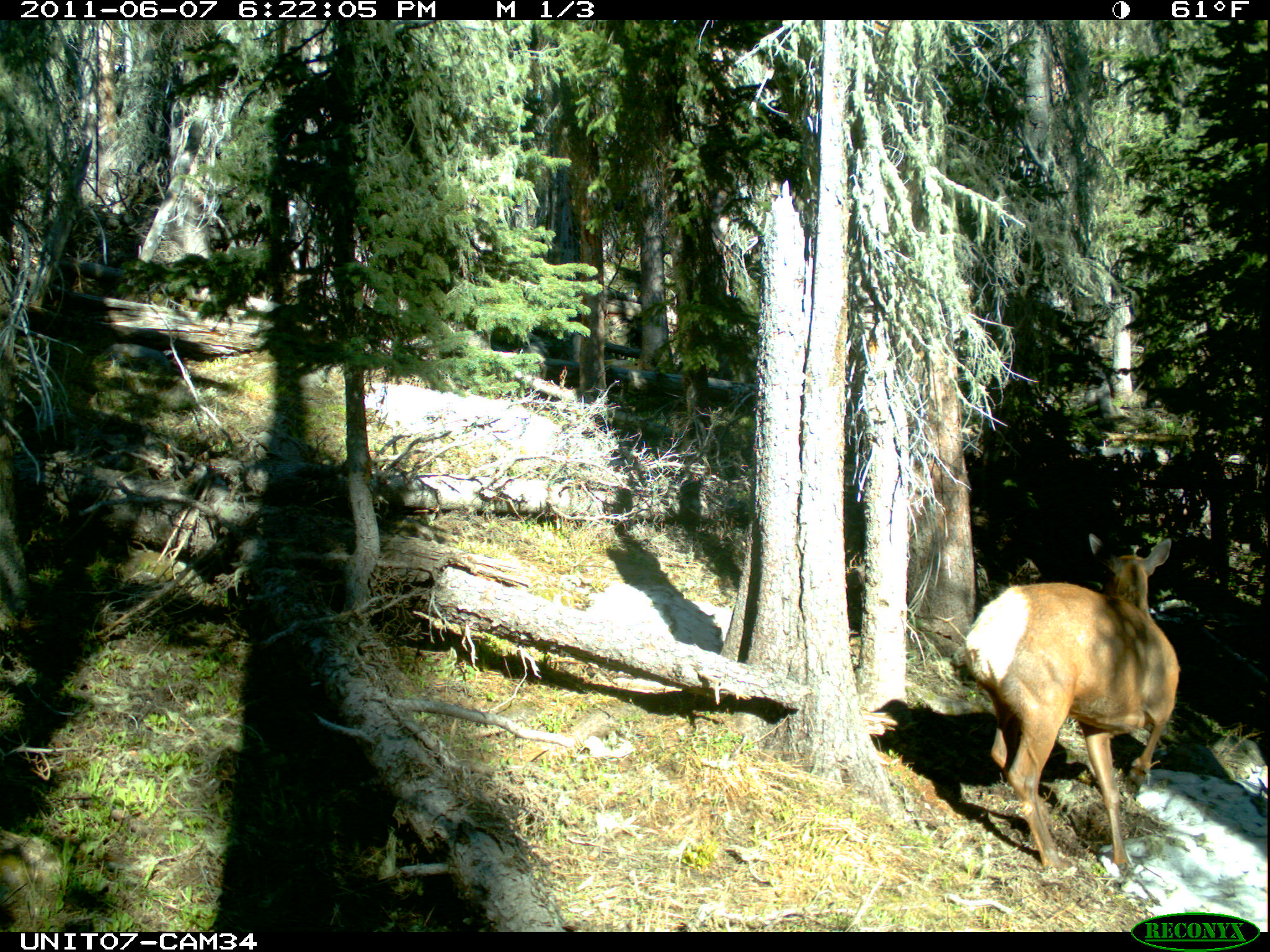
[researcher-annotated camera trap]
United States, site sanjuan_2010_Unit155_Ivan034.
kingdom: Animalia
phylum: Chordata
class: Mammalia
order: Artiodactyla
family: Cervidae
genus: Cervus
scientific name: Cervus elaphus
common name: red deer